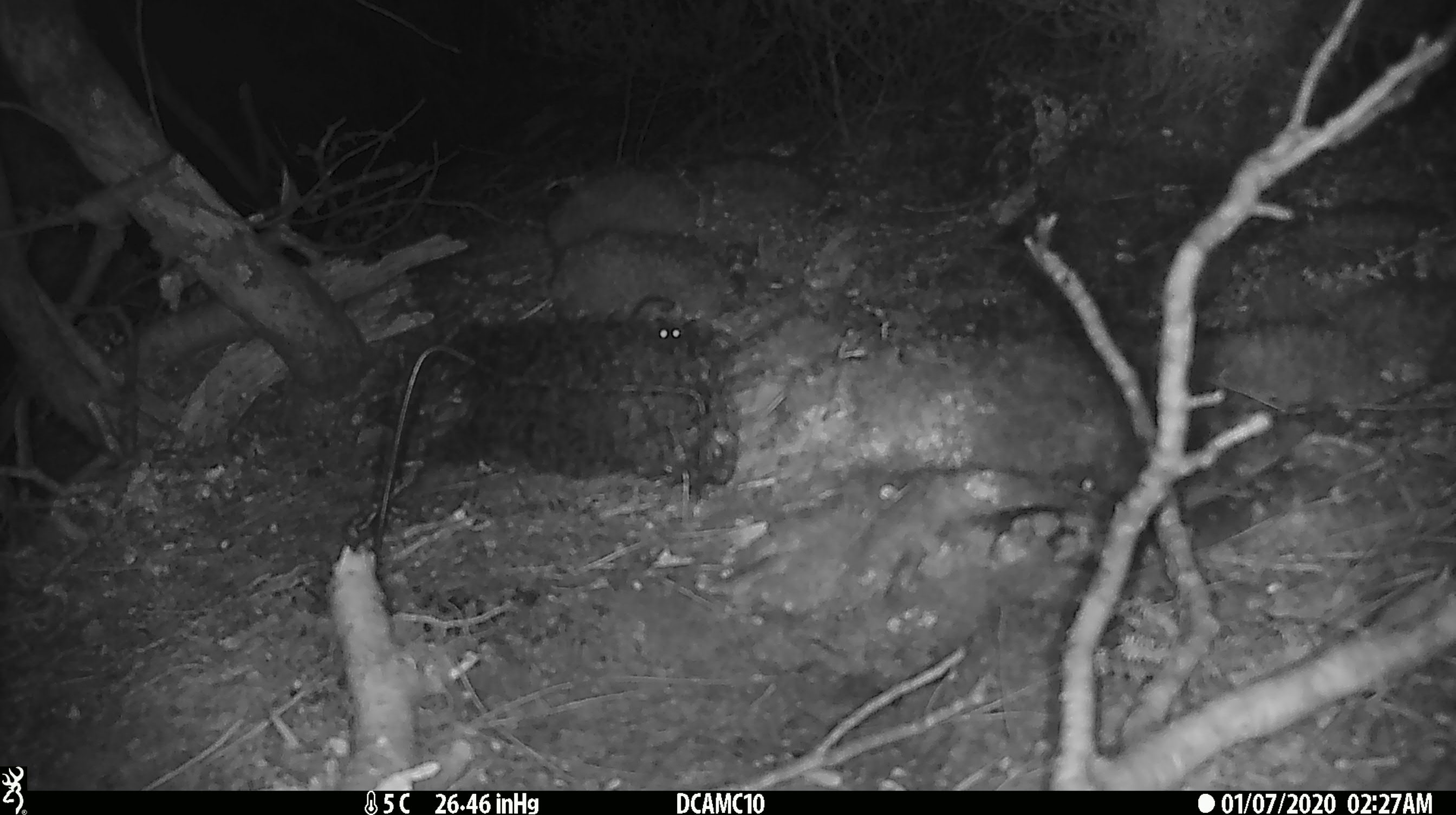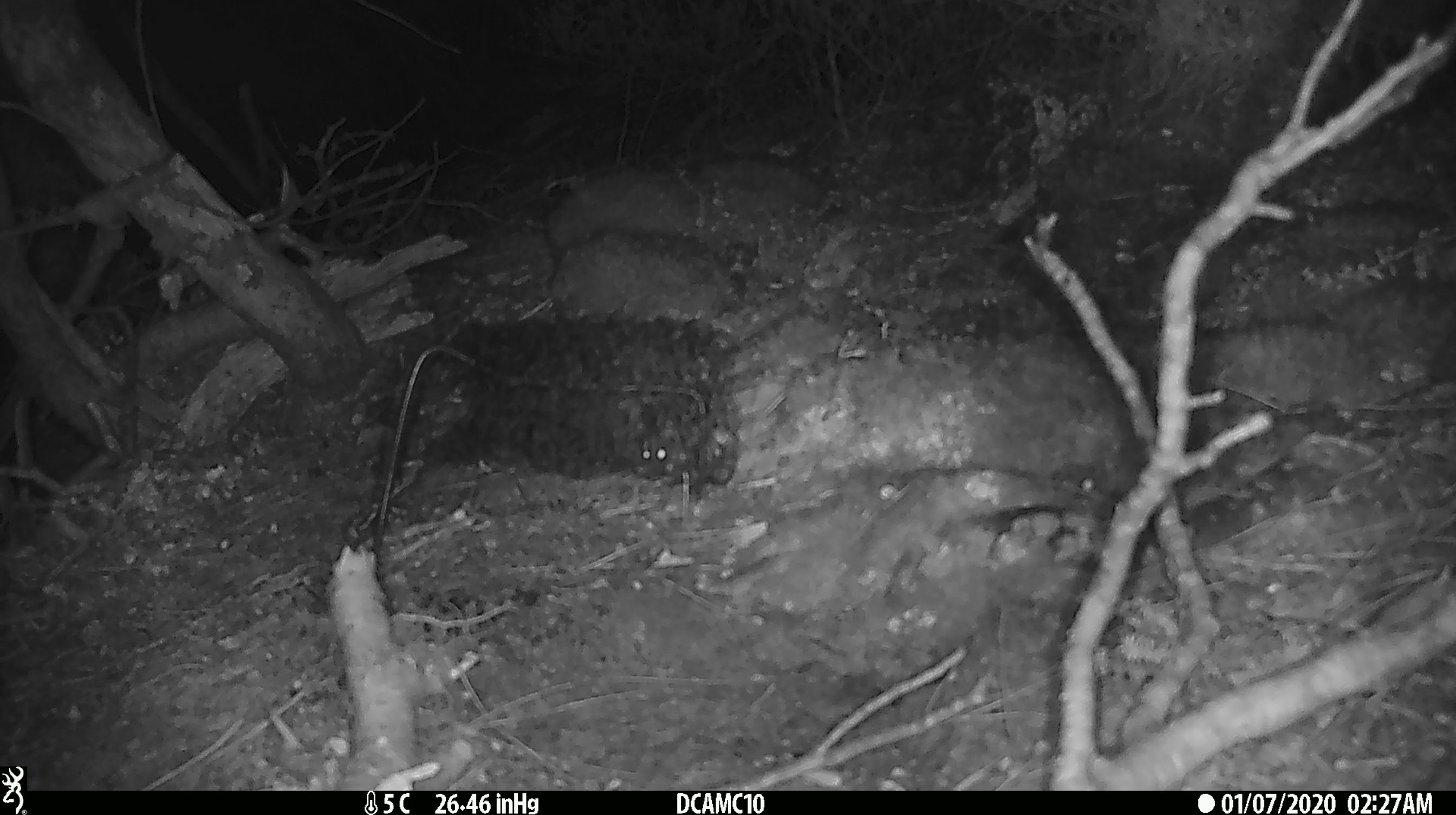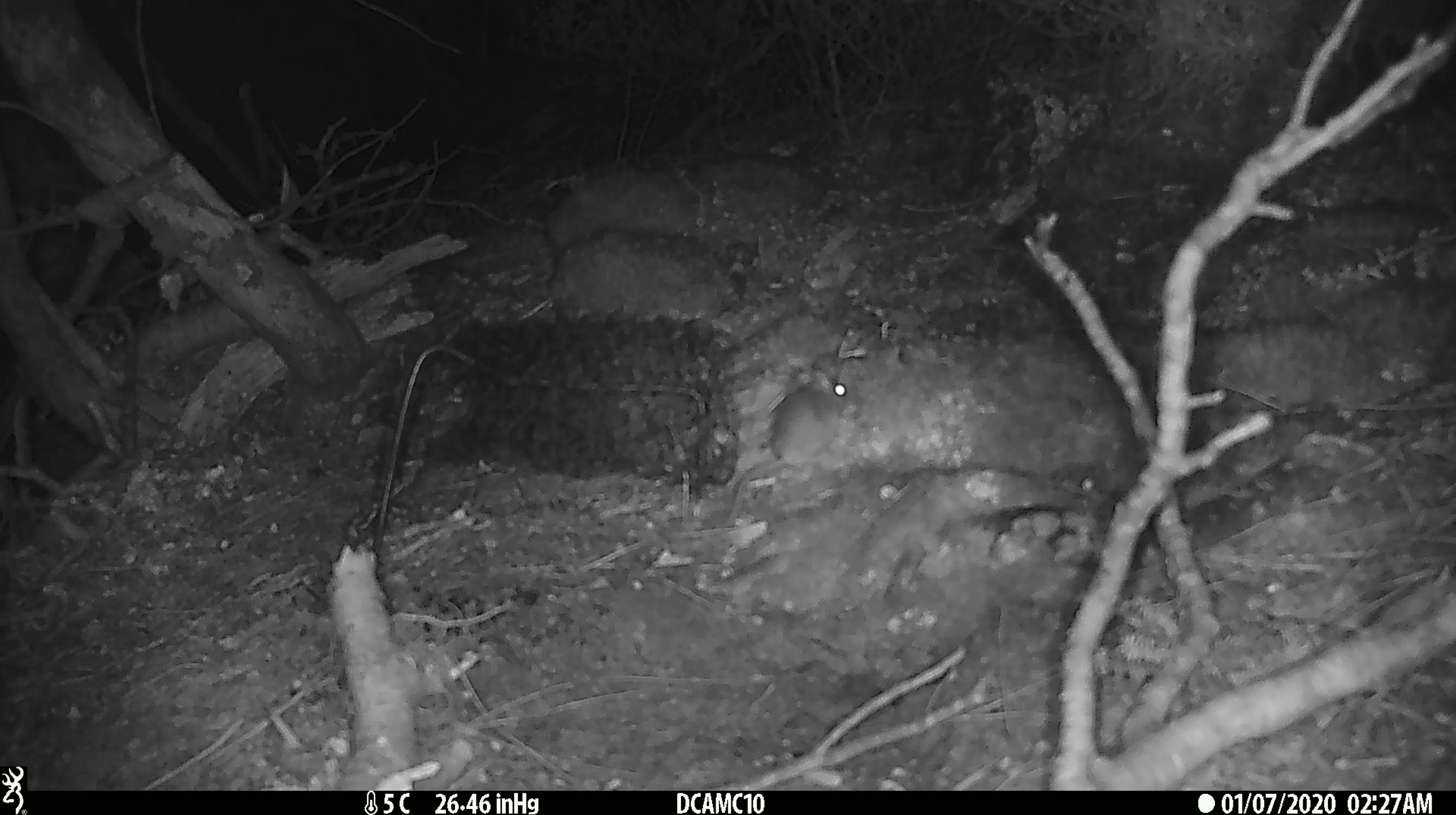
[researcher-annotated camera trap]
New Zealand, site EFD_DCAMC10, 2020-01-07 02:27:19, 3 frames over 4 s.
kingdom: Animalia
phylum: Chordata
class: Mammalia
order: Rodentia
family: Muridae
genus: Mus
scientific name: Mus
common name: mouse